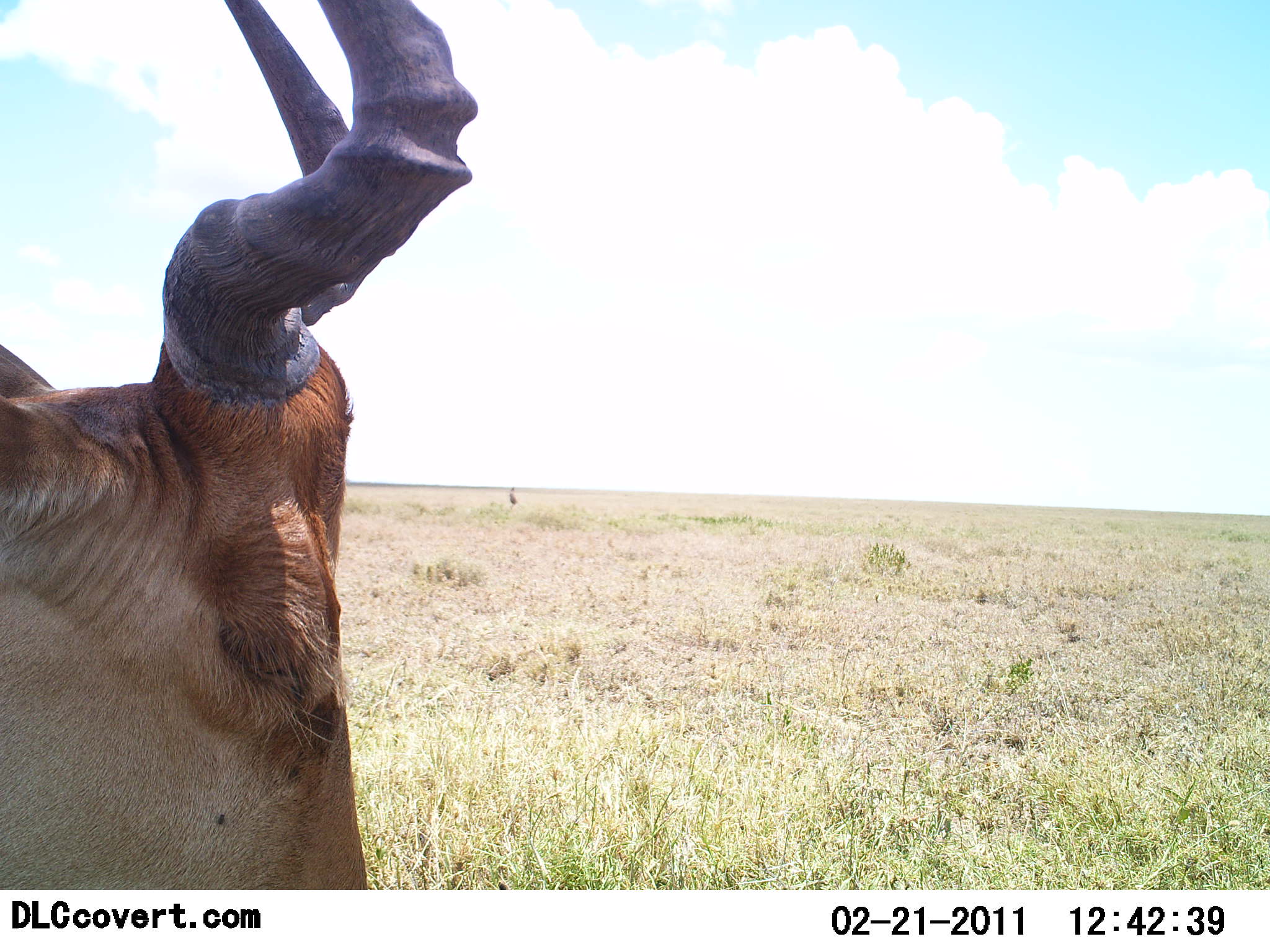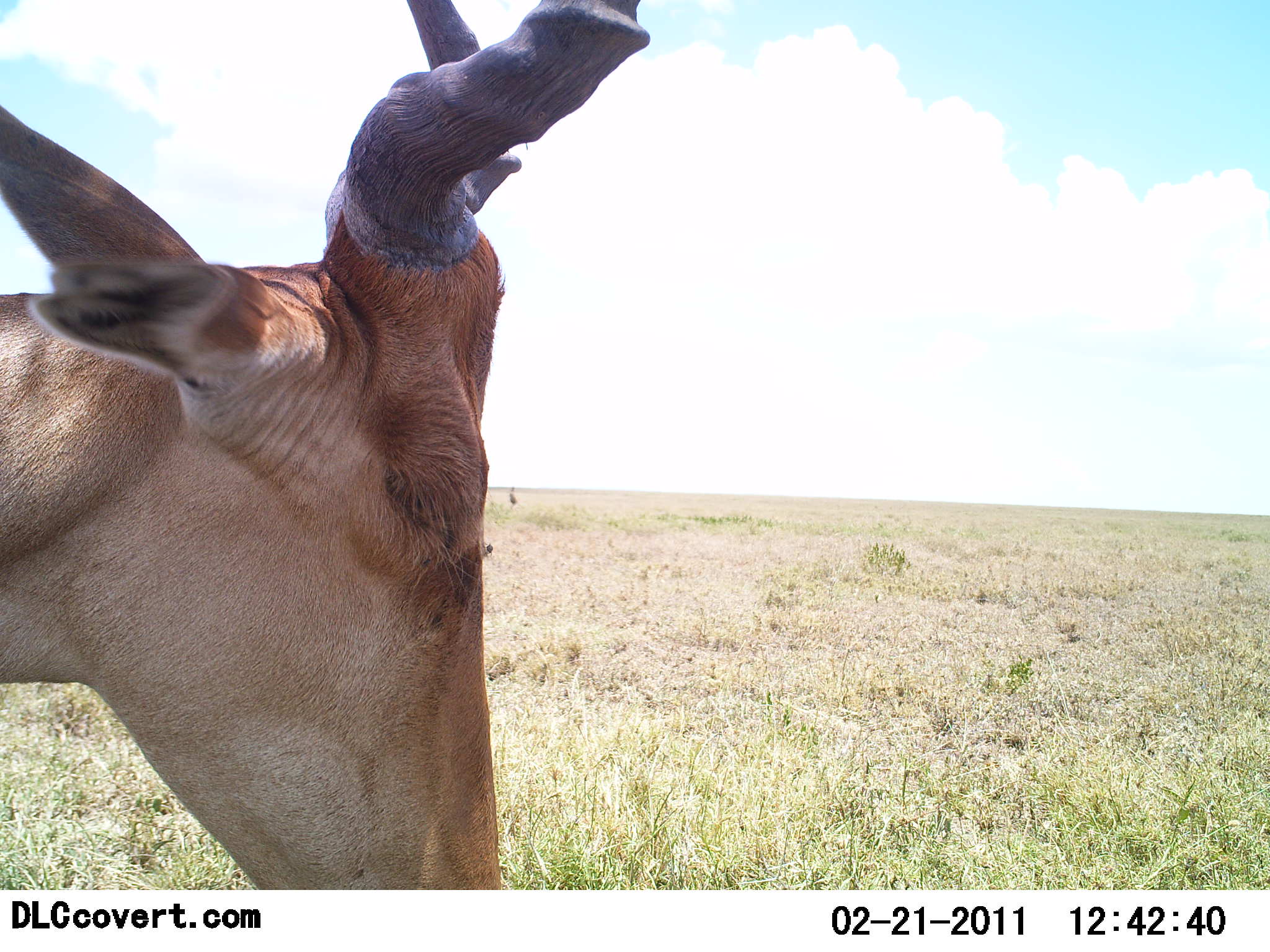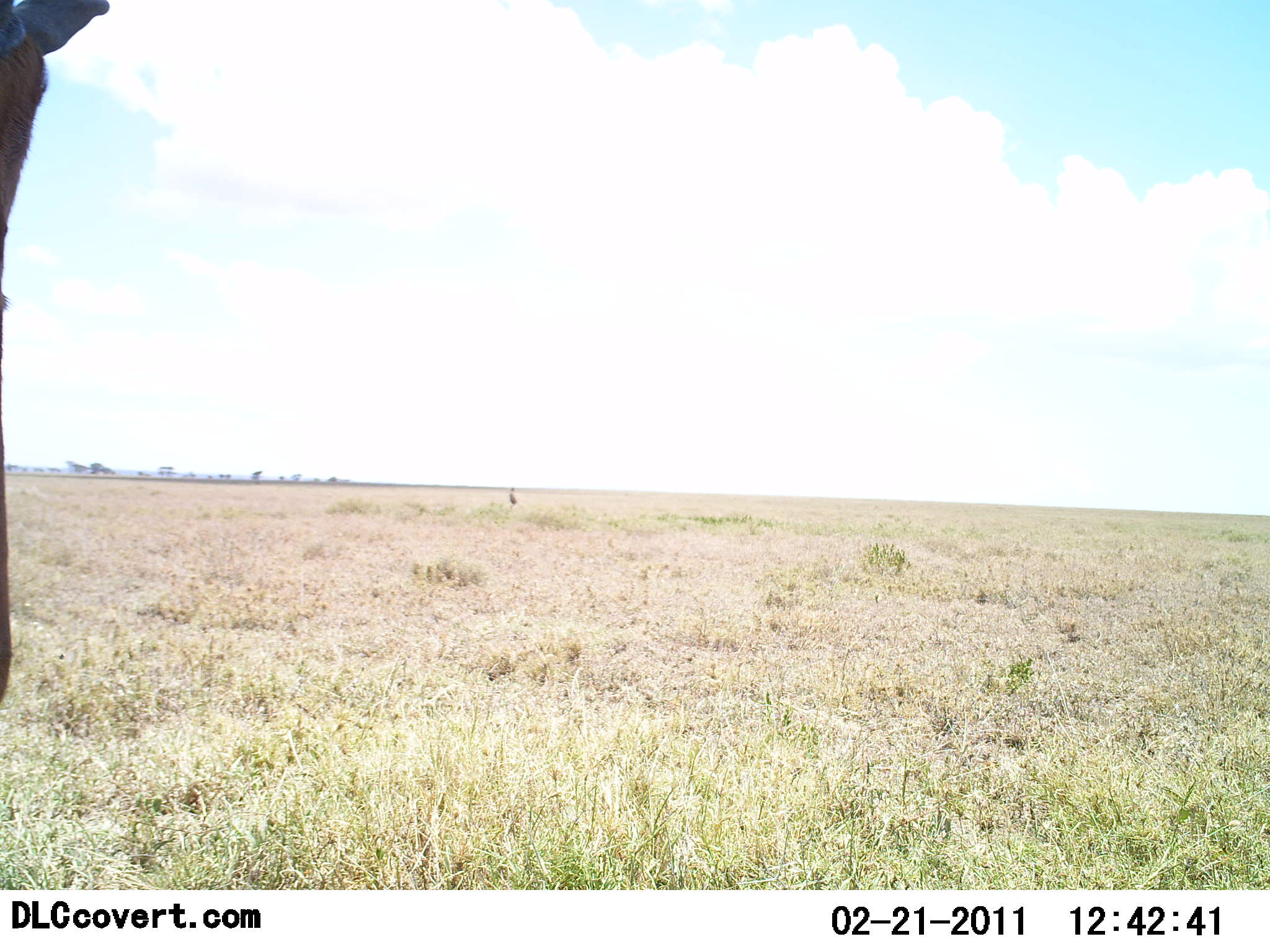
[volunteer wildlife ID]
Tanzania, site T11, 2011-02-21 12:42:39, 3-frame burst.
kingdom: Animalia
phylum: Chordata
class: Mammalia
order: Artiodactyla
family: Bovidae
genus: Alcelaphus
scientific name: Alcelaphus buselaphus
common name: hartebeest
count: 1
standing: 27%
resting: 9%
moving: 64%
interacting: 0%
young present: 0%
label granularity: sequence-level